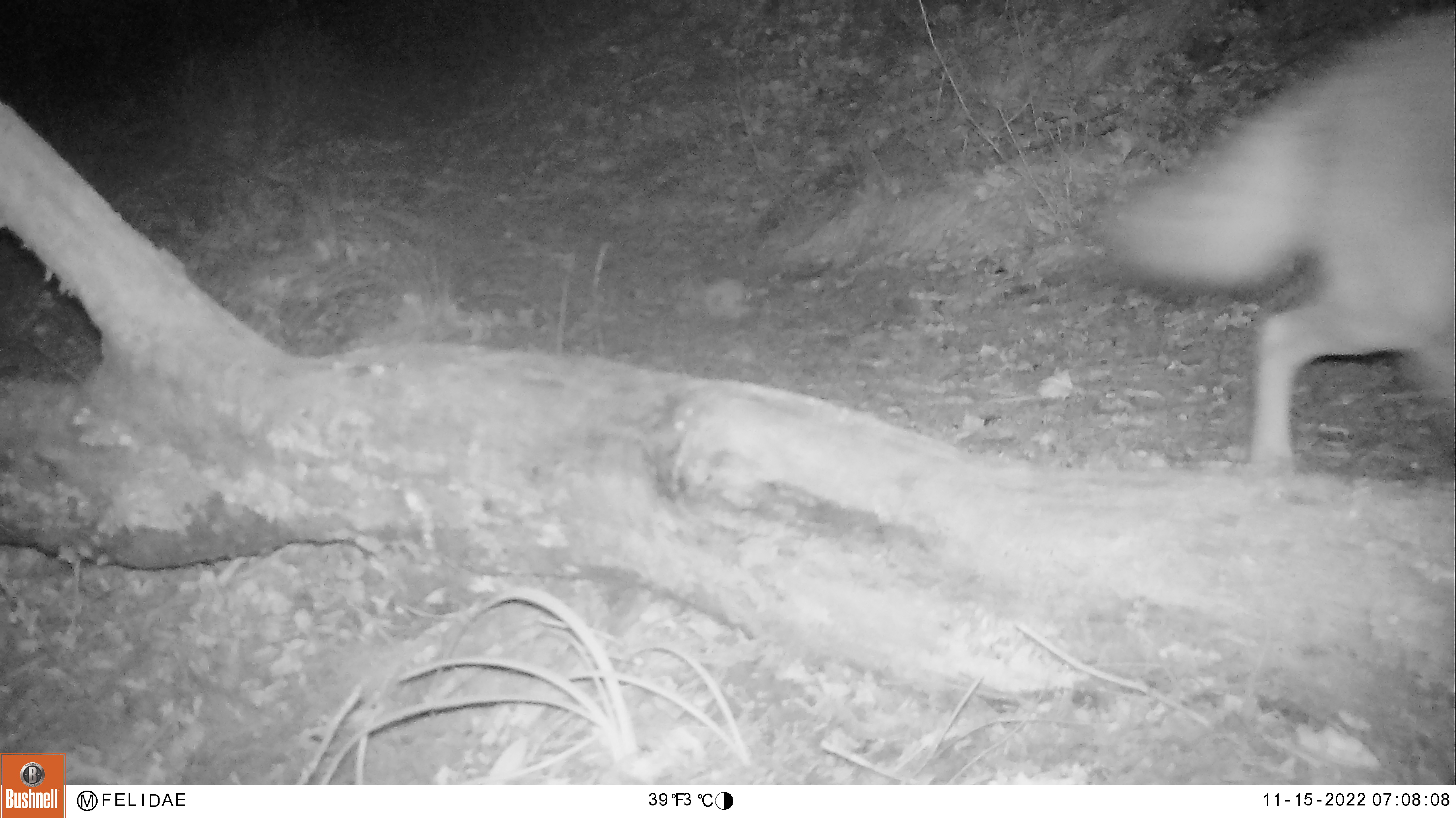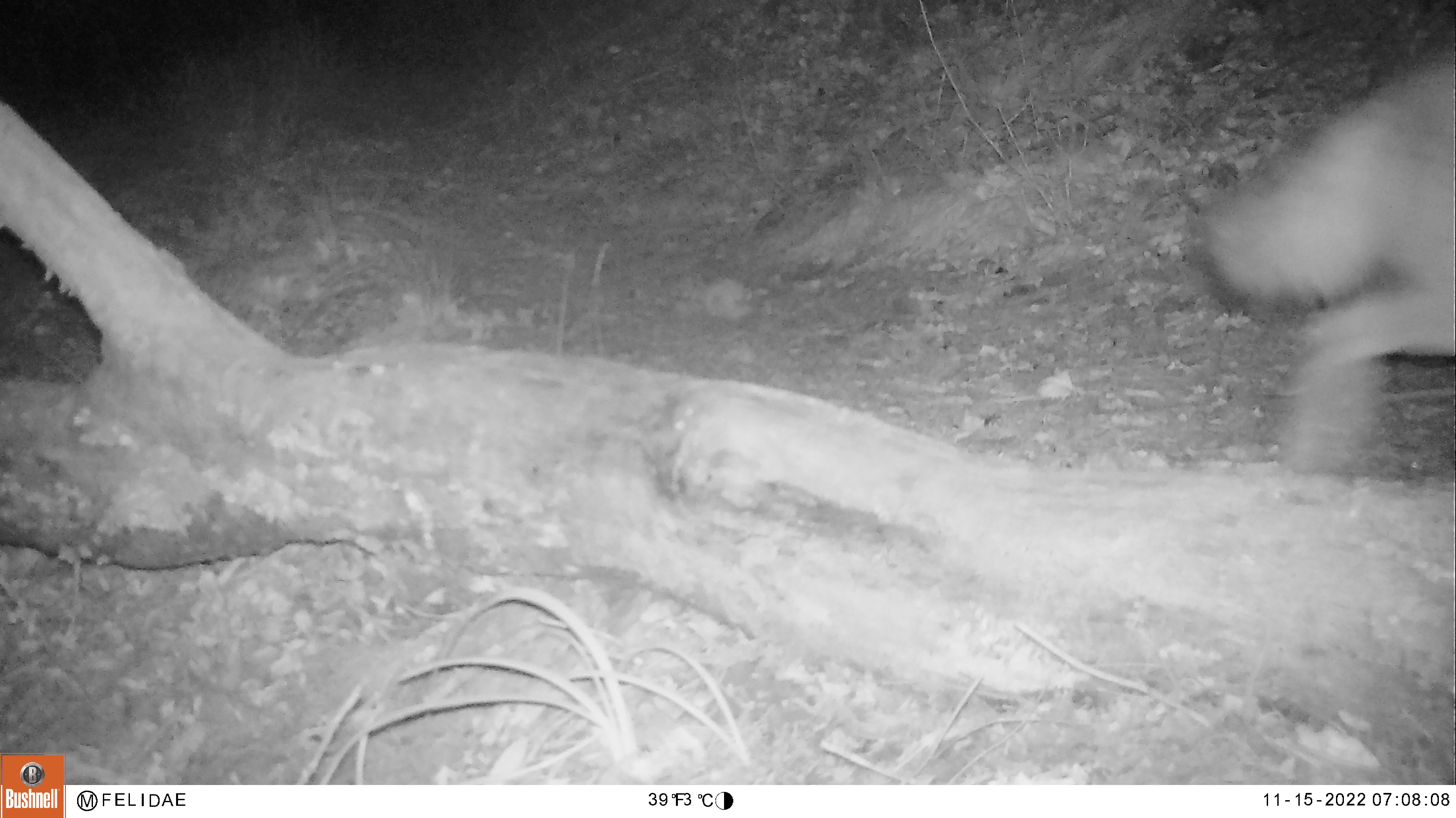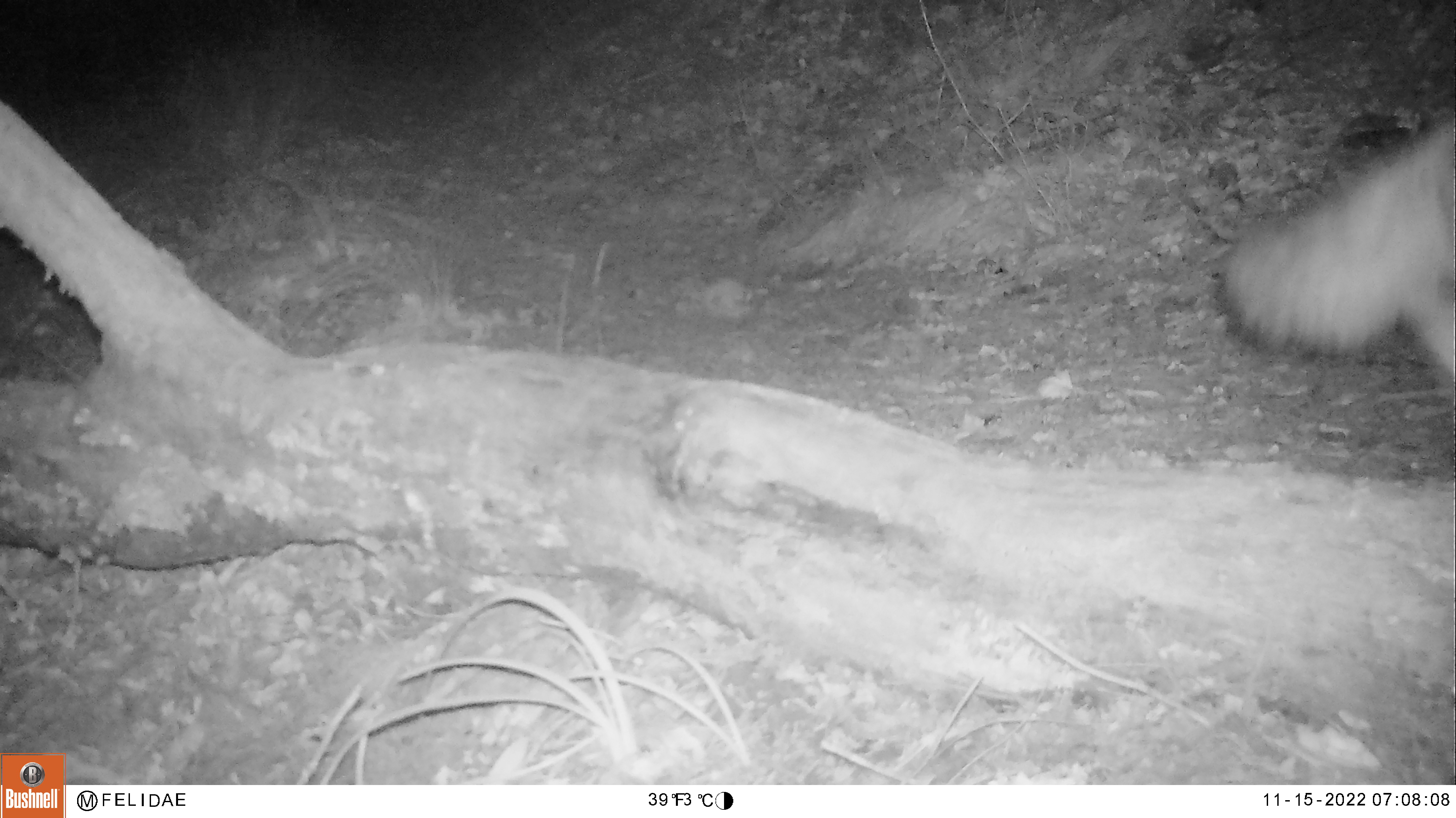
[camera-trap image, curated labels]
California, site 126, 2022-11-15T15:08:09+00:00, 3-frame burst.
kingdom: Animalia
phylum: Chordata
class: Mammalia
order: Carnivora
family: Canidae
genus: Canis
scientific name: Canis latrans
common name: coyote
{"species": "coyote (Canis latrans)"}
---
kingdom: Animalia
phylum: Chordata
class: Mammalia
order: Carnivora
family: Canidae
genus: Urocyon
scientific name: Urocyon cinereoargenteus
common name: gray fox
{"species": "gray fox (Urocyon cinereoargenteus)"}